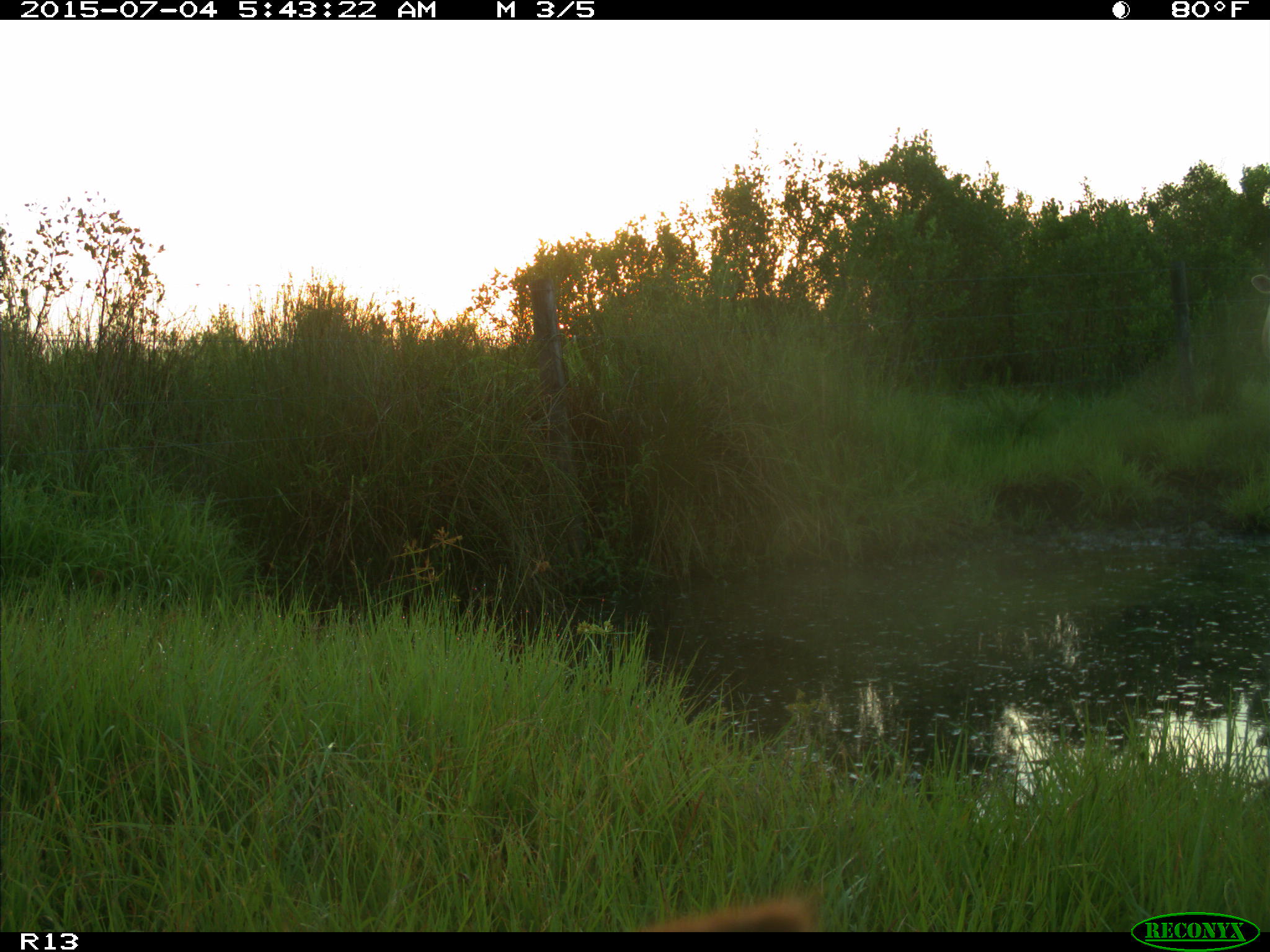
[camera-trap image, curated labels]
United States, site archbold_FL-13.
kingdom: Animalia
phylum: Chordata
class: Mammalia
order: Artiodactyla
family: Bovidae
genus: Bos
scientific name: Bos taurus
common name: domestic cow